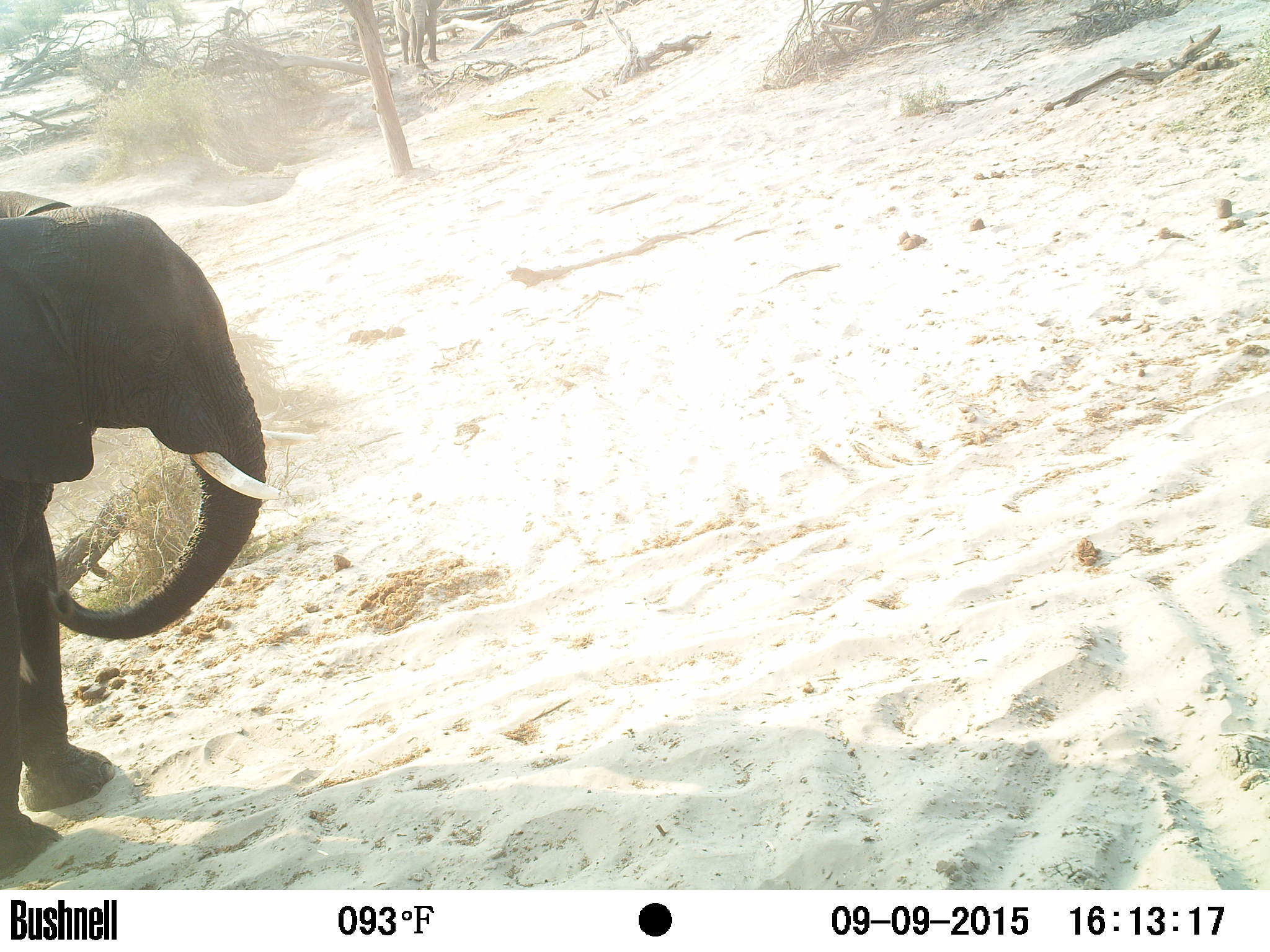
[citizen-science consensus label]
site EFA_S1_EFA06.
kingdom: Animalia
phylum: Chordata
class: Mammalia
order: Proboscidea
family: Elephantidae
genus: Loxodonta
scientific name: Loxodonta africana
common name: african bush elephant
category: elephant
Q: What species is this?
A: Elephant (african bush elephant) (Loxodonta africana).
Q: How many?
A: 1.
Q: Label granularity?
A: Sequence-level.